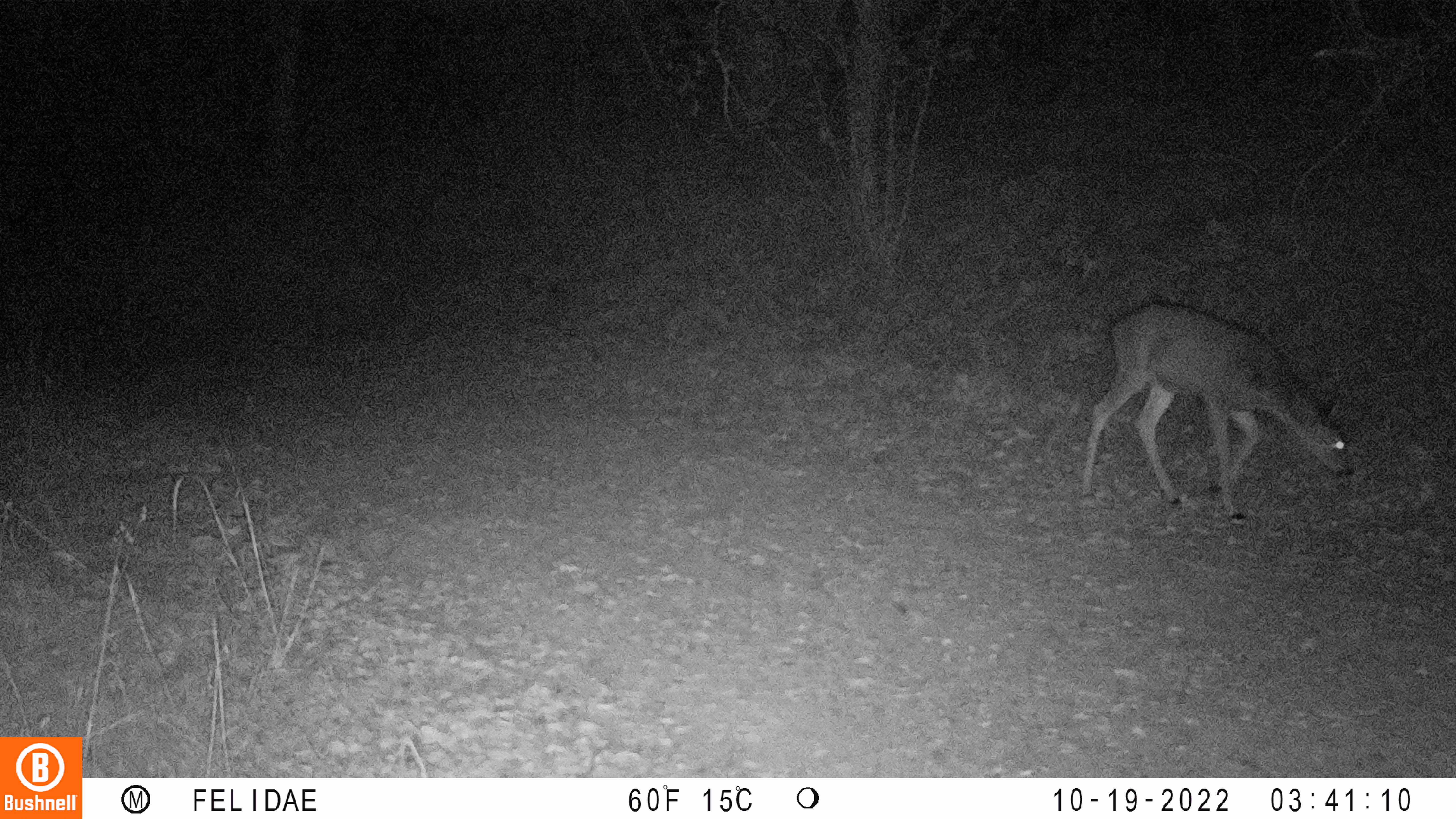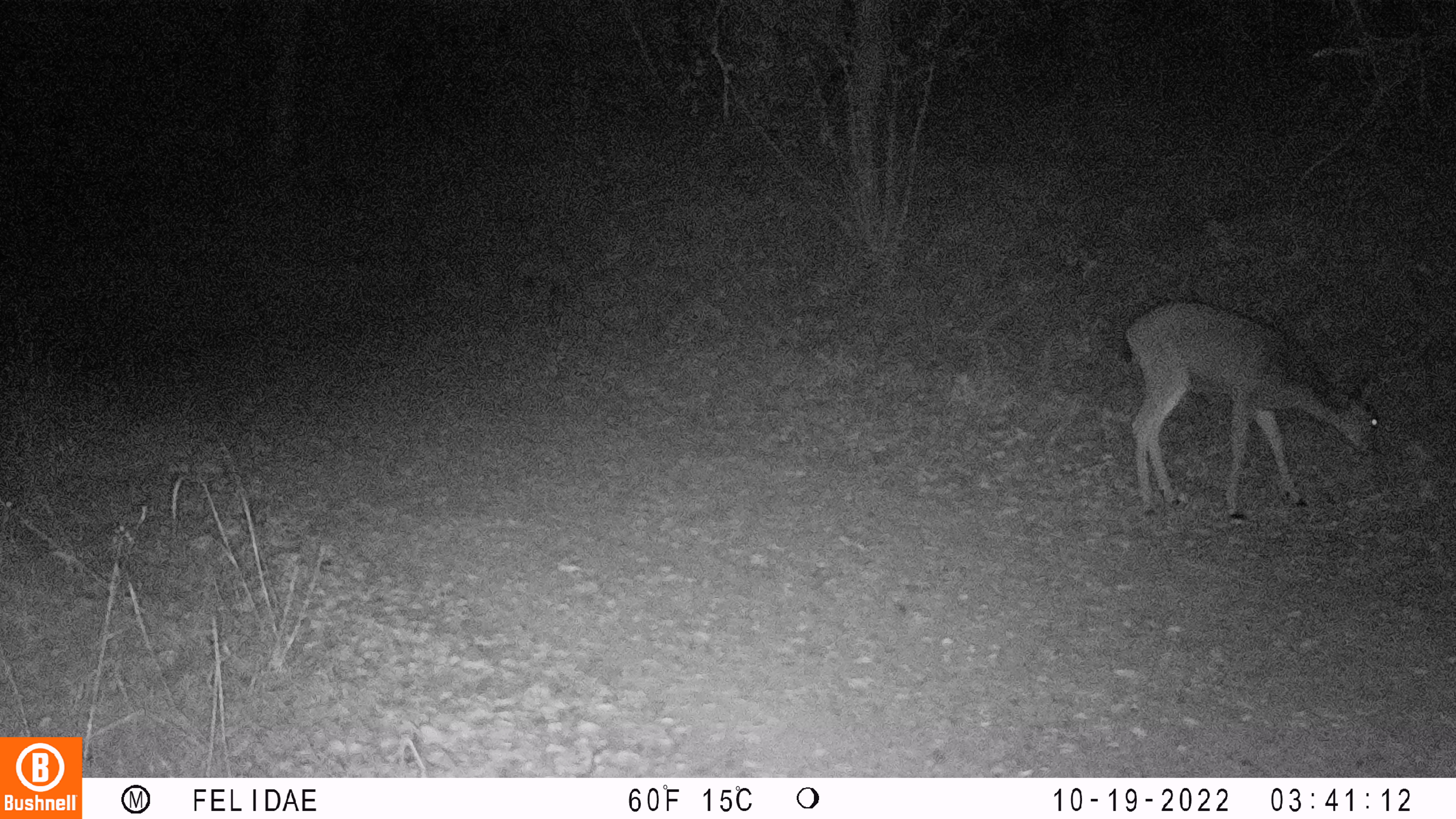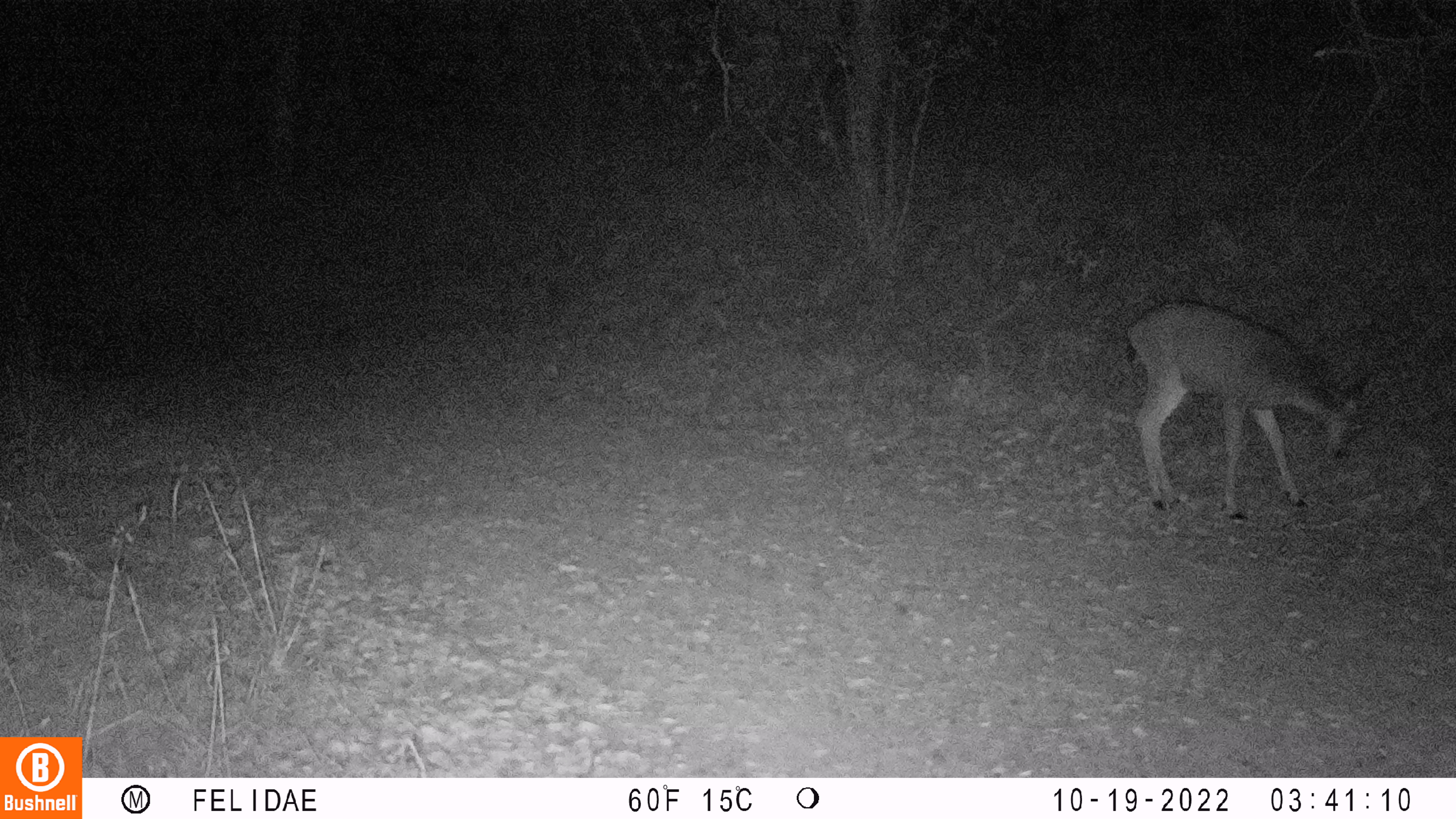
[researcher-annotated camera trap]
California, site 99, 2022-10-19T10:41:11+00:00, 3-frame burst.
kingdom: Animalia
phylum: Chordata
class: Mammalia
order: Artiodactyla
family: Cervidae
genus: Odocoileus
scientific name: Odocoileus hemionus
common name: mule deer